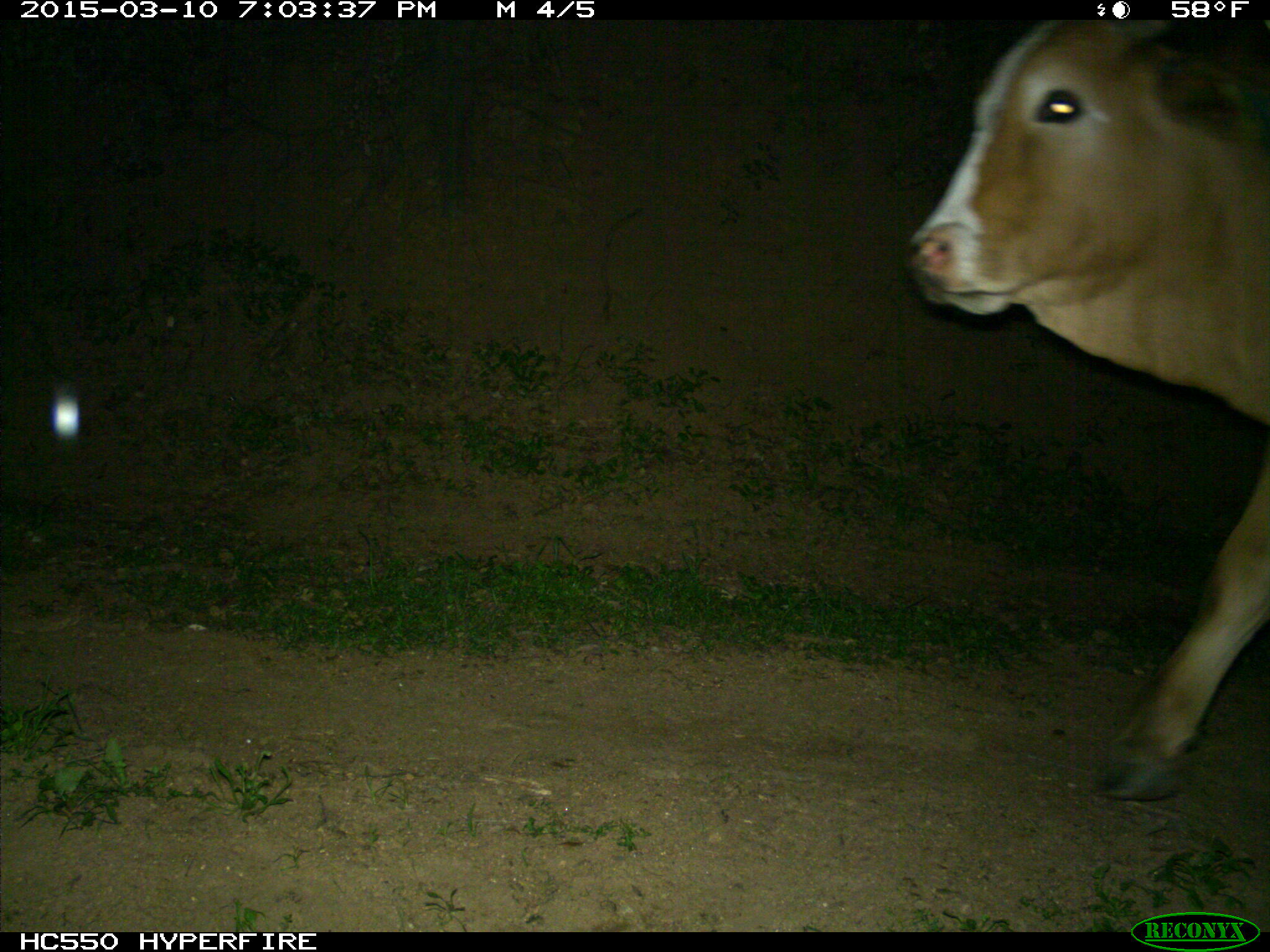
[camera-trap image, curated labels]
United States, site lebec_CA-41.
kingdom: Animalia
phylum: Chordata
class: Mammalia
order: Artiodactyla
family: Bovidae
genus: Bos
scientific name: Bos taurus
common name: domestic cow